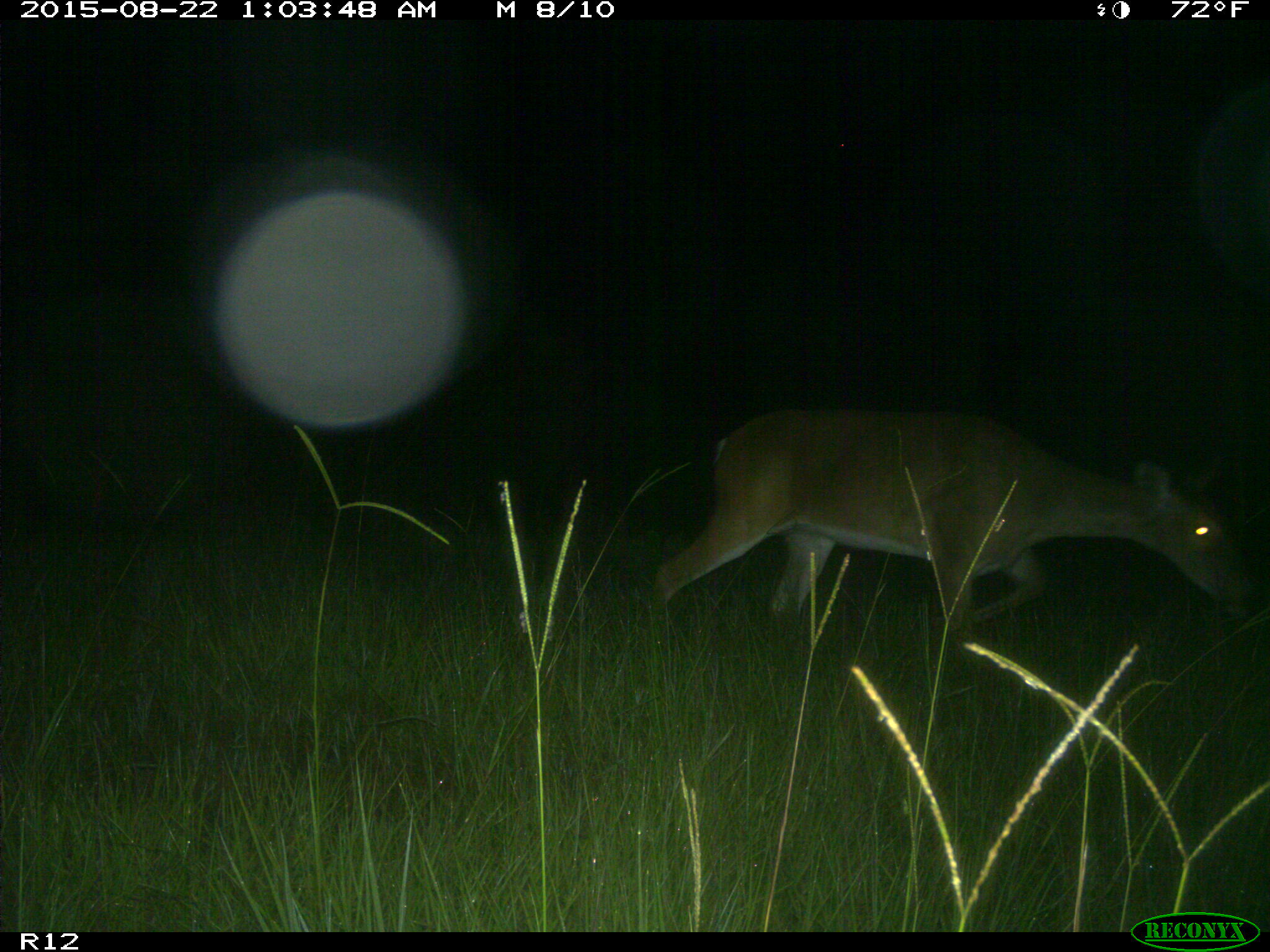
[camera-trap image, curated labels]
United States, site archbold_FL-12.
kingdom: Animalia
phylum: Chordata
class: Mammalia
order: Artiodactyla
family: Cervidae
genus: Odocoileus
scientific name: Odocoileus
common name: deer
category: unidentified deer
Unidentified deer (deer) (Odocoileus).